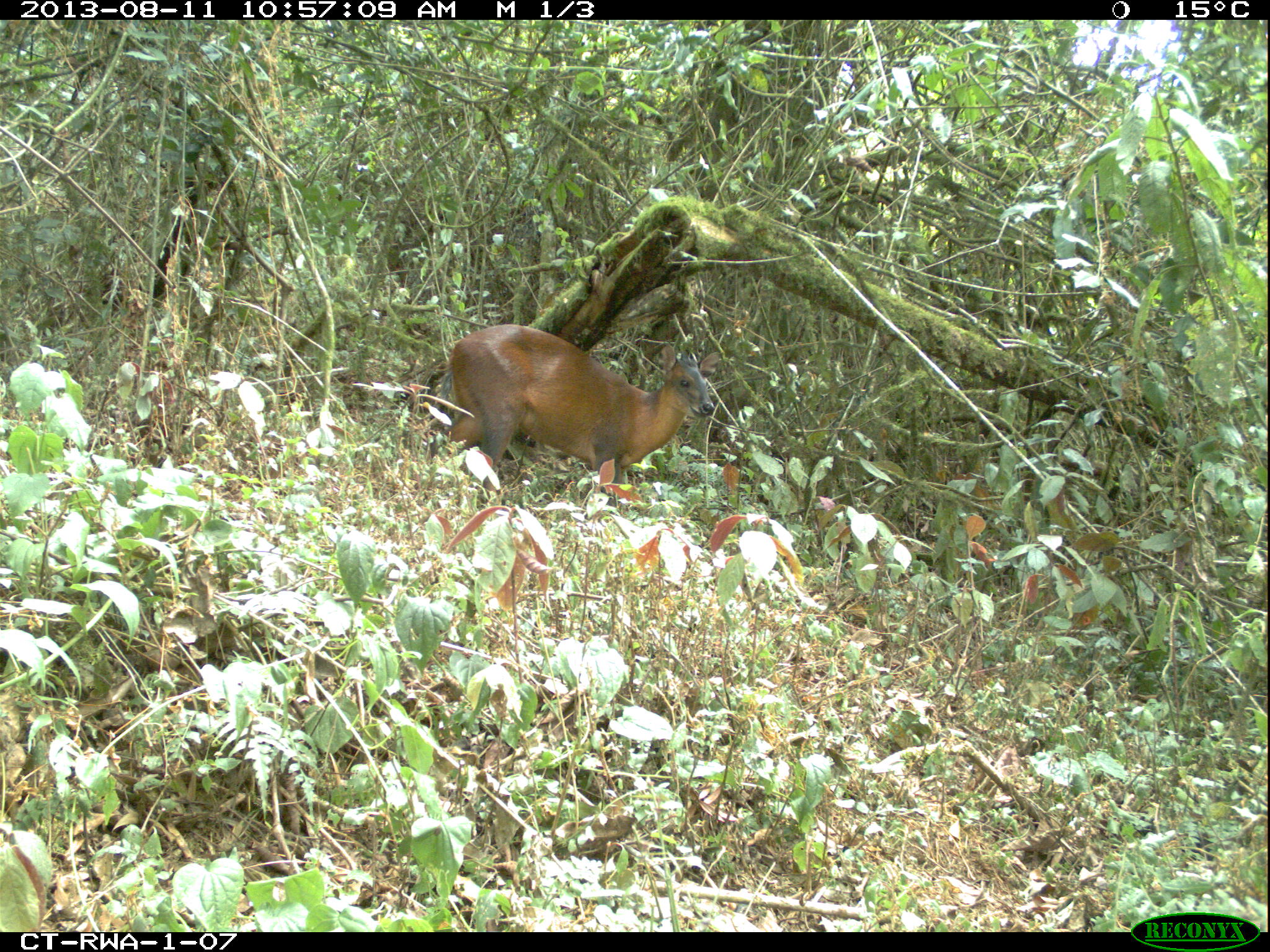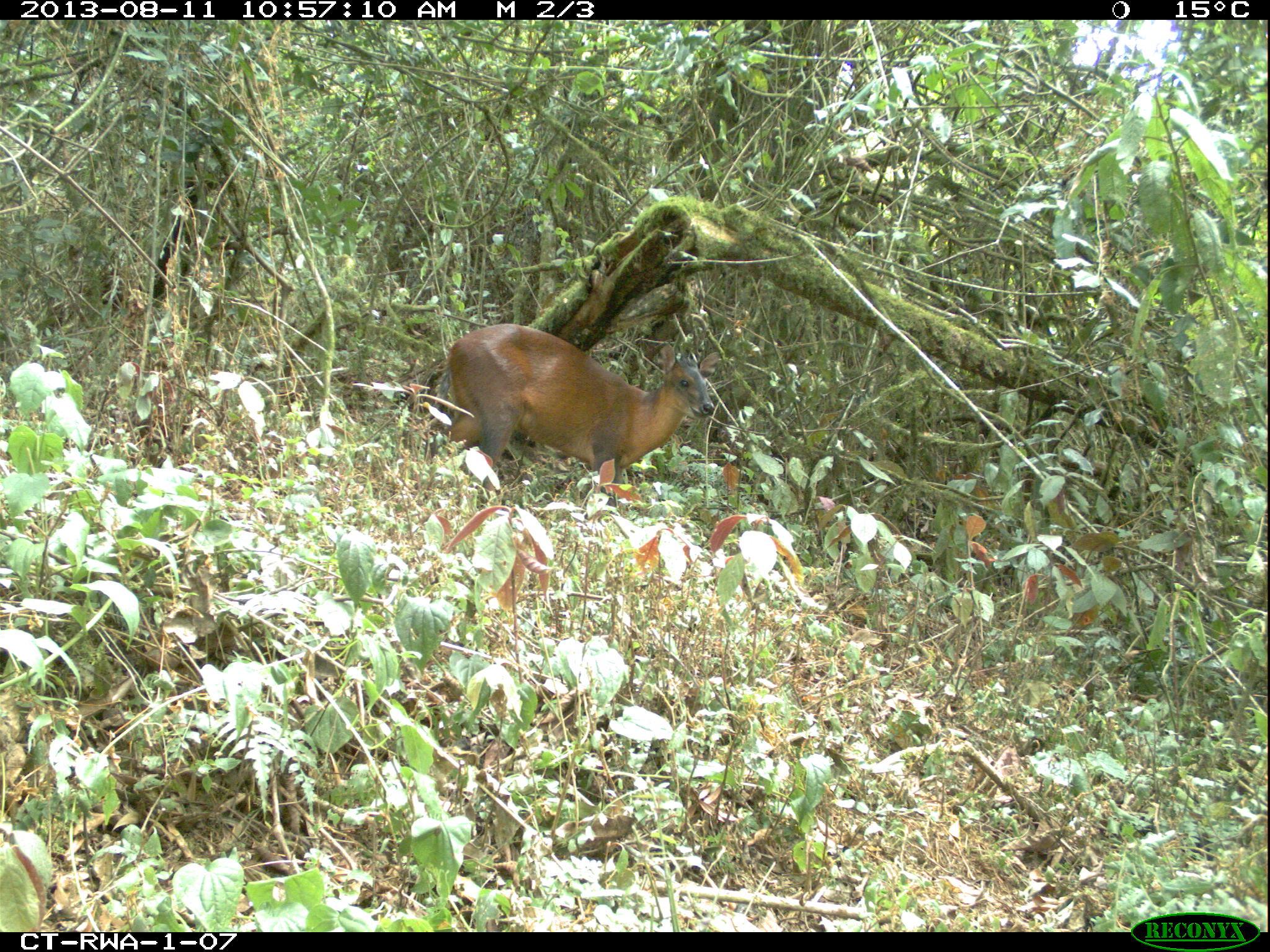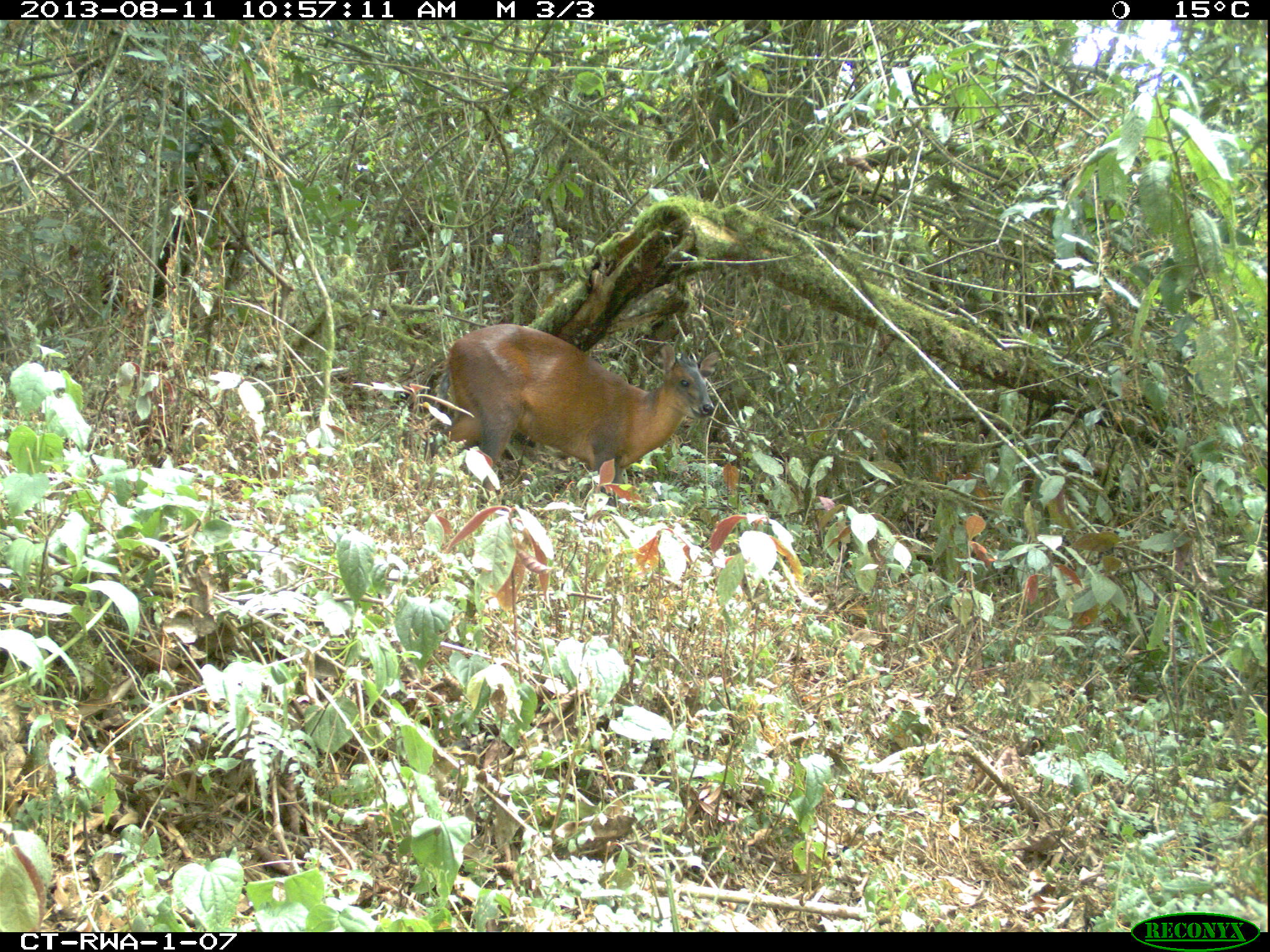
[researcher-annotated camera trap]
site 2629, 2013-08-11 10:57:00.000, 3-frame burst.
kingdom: Animalia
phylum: Chordata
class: Mammalia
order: Artiodactyla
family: Bovidae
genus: Cephalophus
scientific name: Cephalophus nigrifrons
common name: black-fronted duiker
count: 1